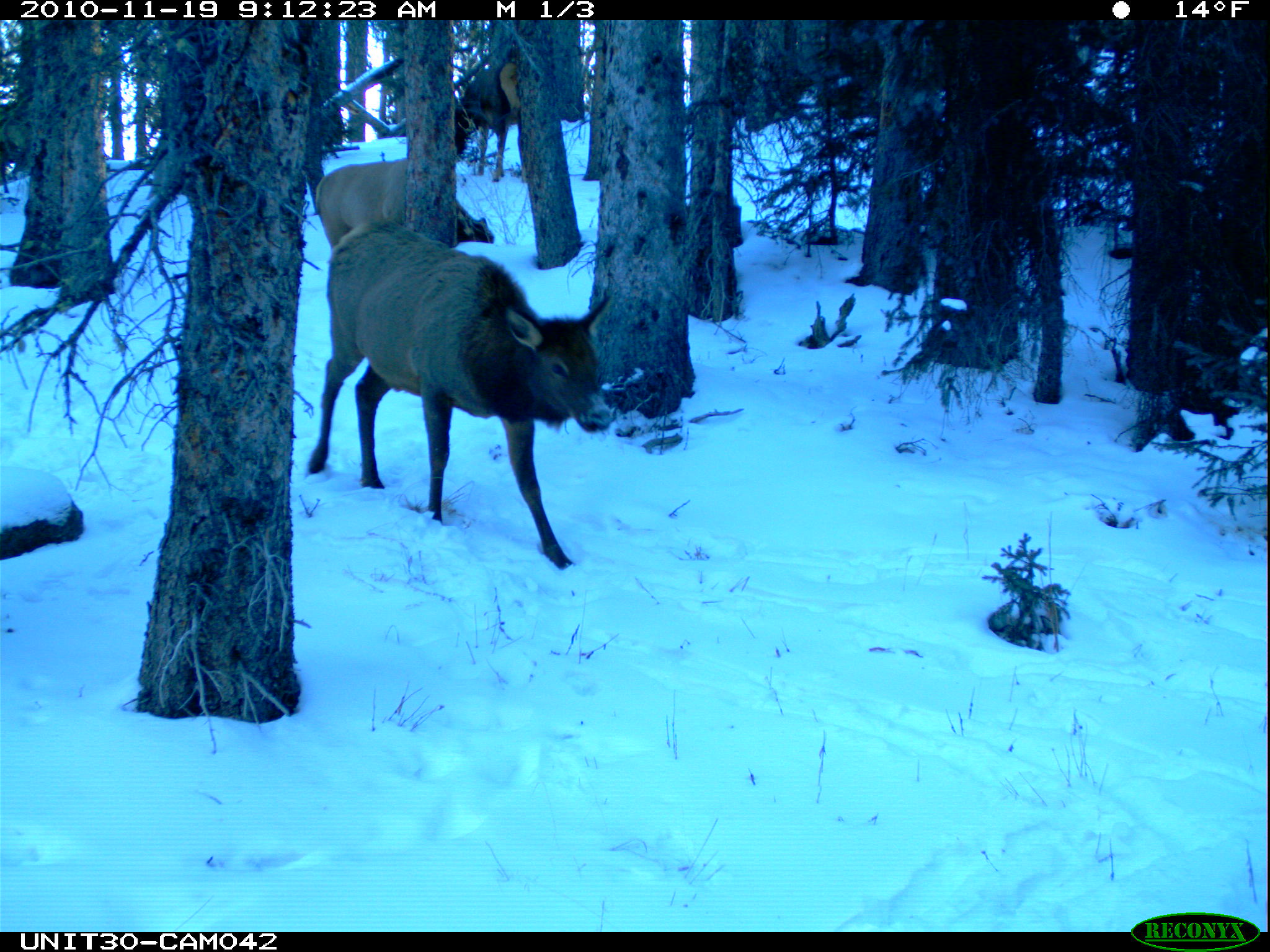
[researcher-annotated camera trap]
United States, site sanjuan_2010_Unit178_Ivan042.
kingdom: Animalia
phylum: Chordata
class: Mammalia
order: Artiodactyla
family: Cervidae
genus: Cervus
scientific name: Cervus elaphus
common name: red deer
Cervus elaphus (red deer).